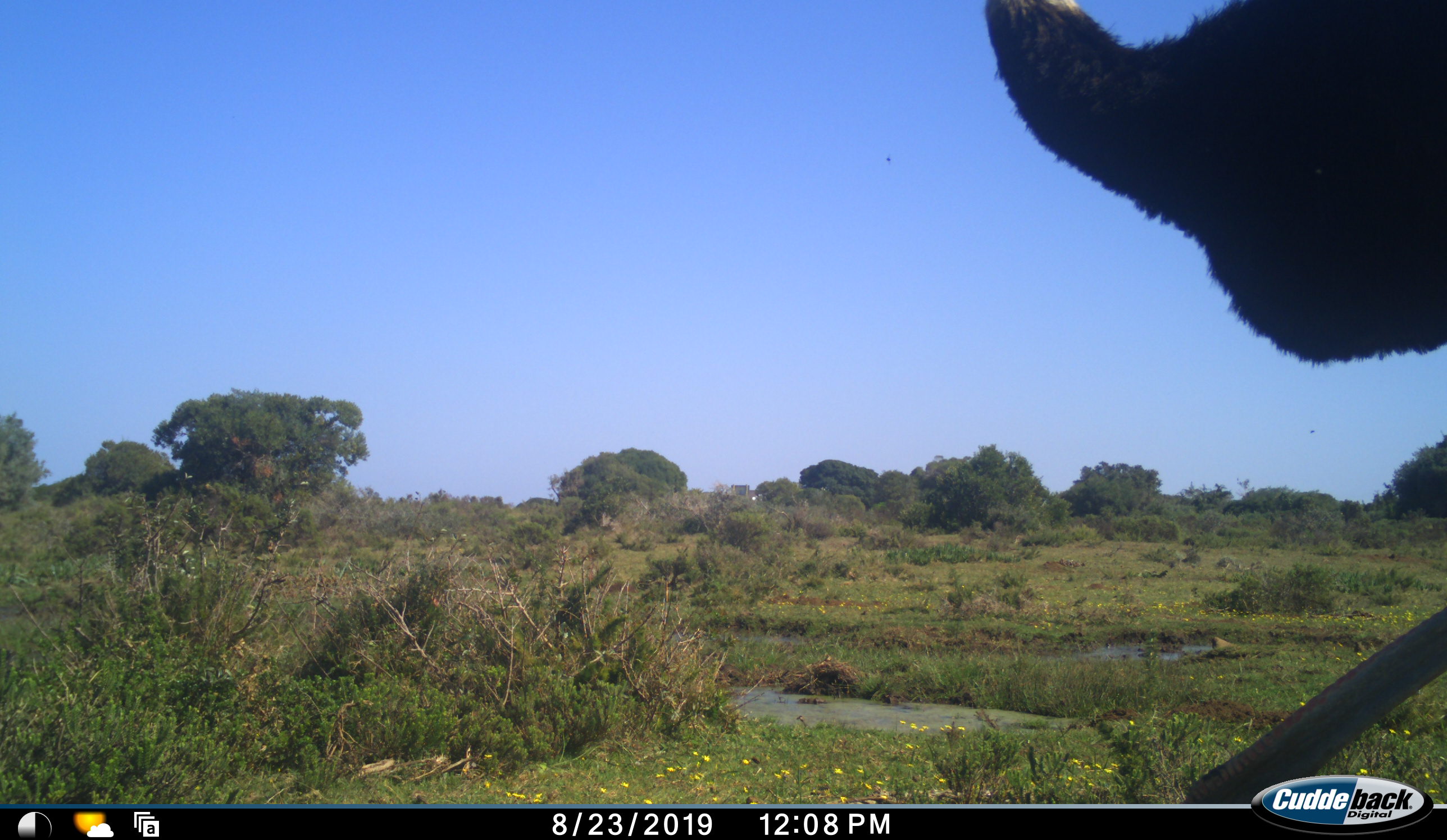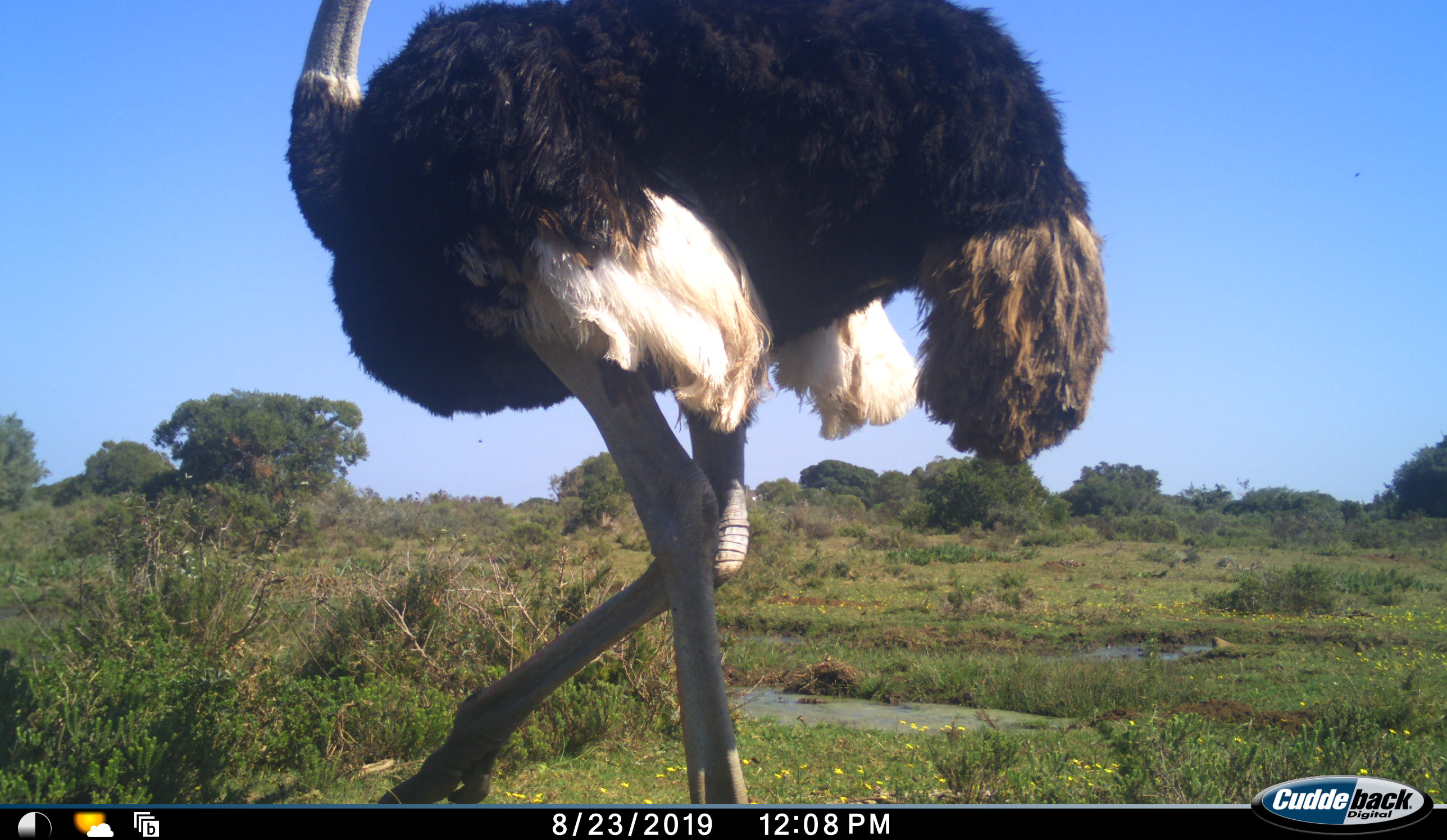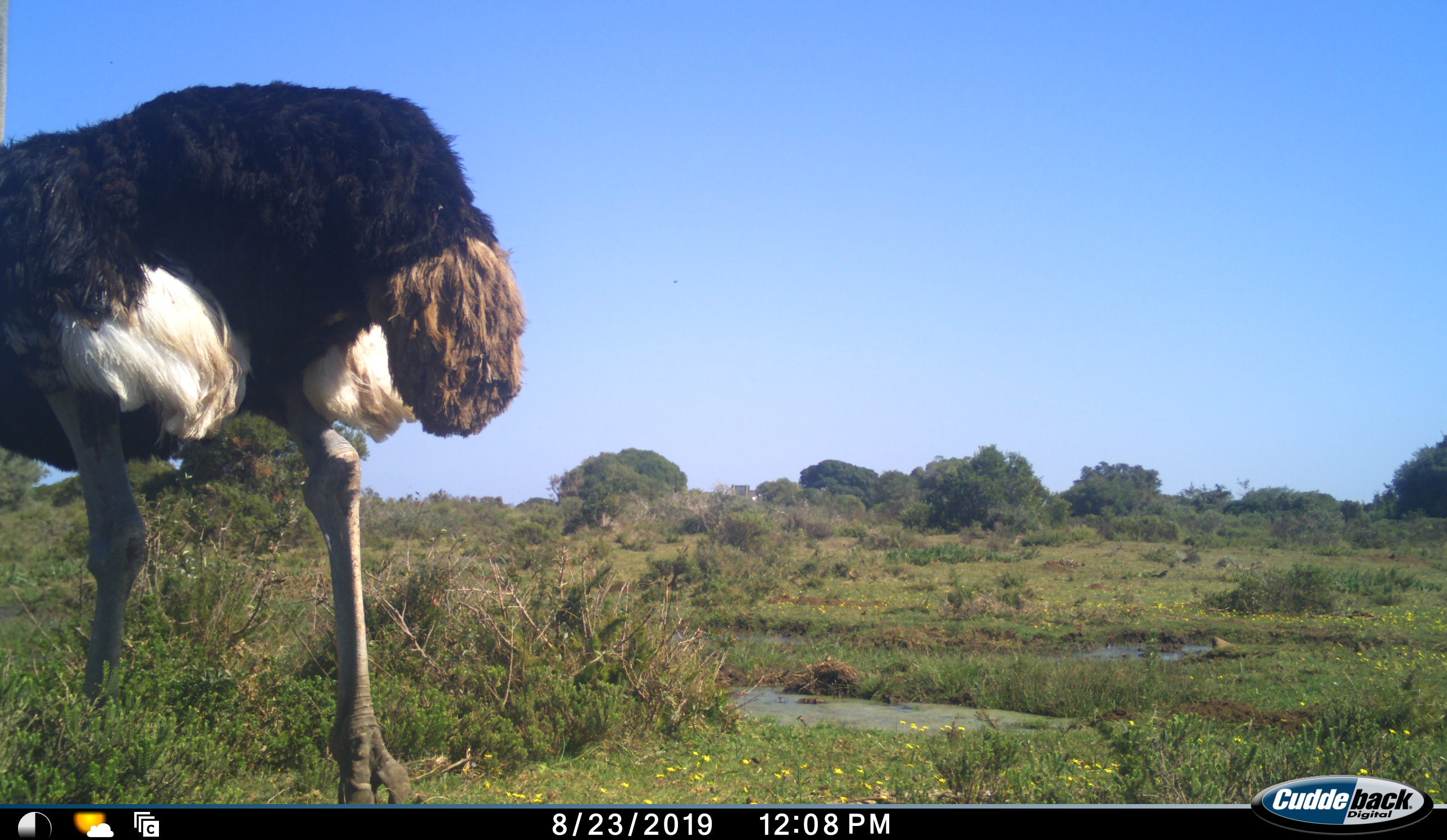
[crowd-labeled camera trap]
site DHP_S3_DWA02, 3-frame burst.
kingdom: Animalia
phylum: Chordata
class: Aves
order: Struthioniformes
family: Struthionidae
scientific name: Struthionidae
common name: ostrich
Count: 1.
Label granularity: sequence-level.